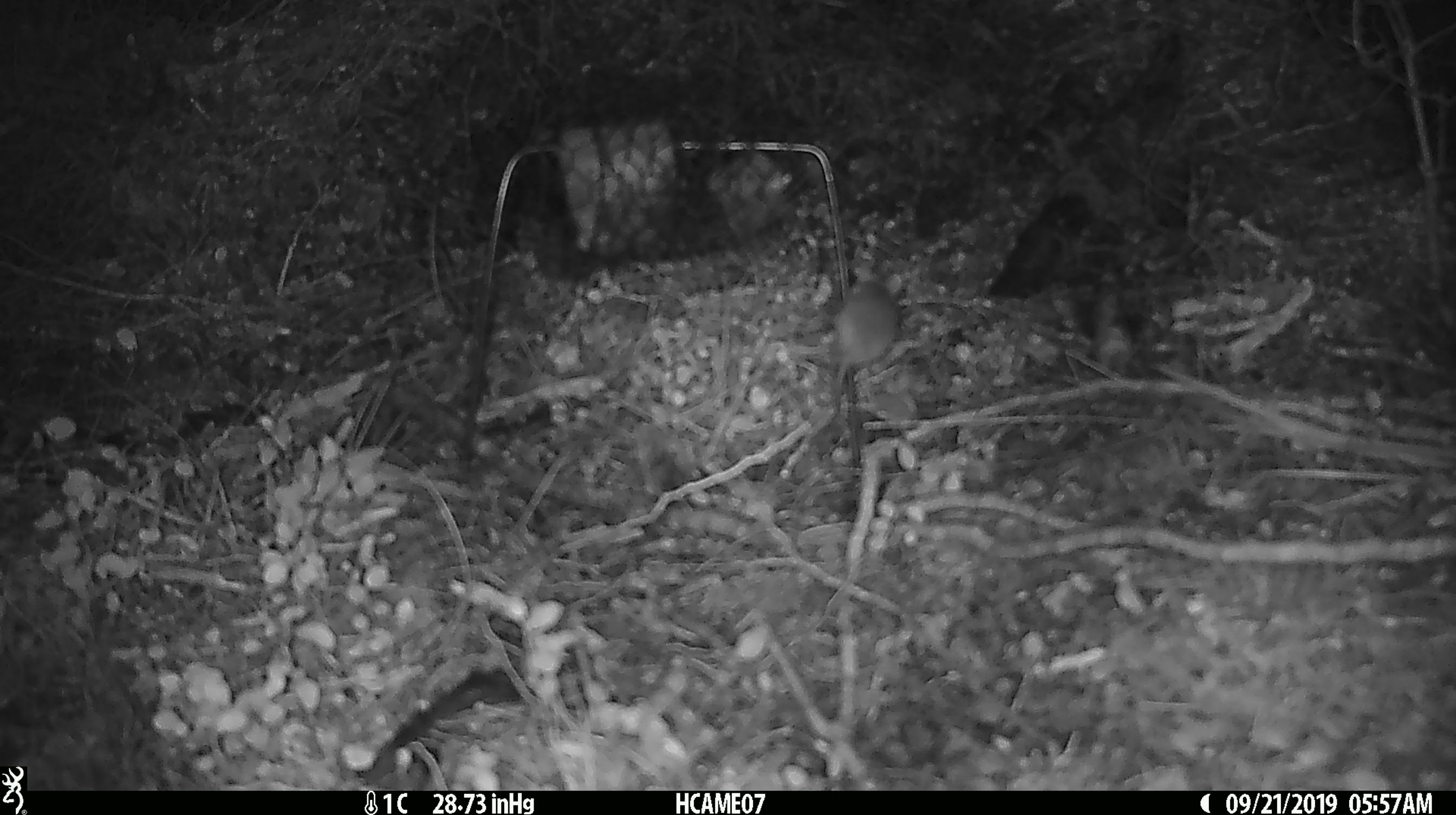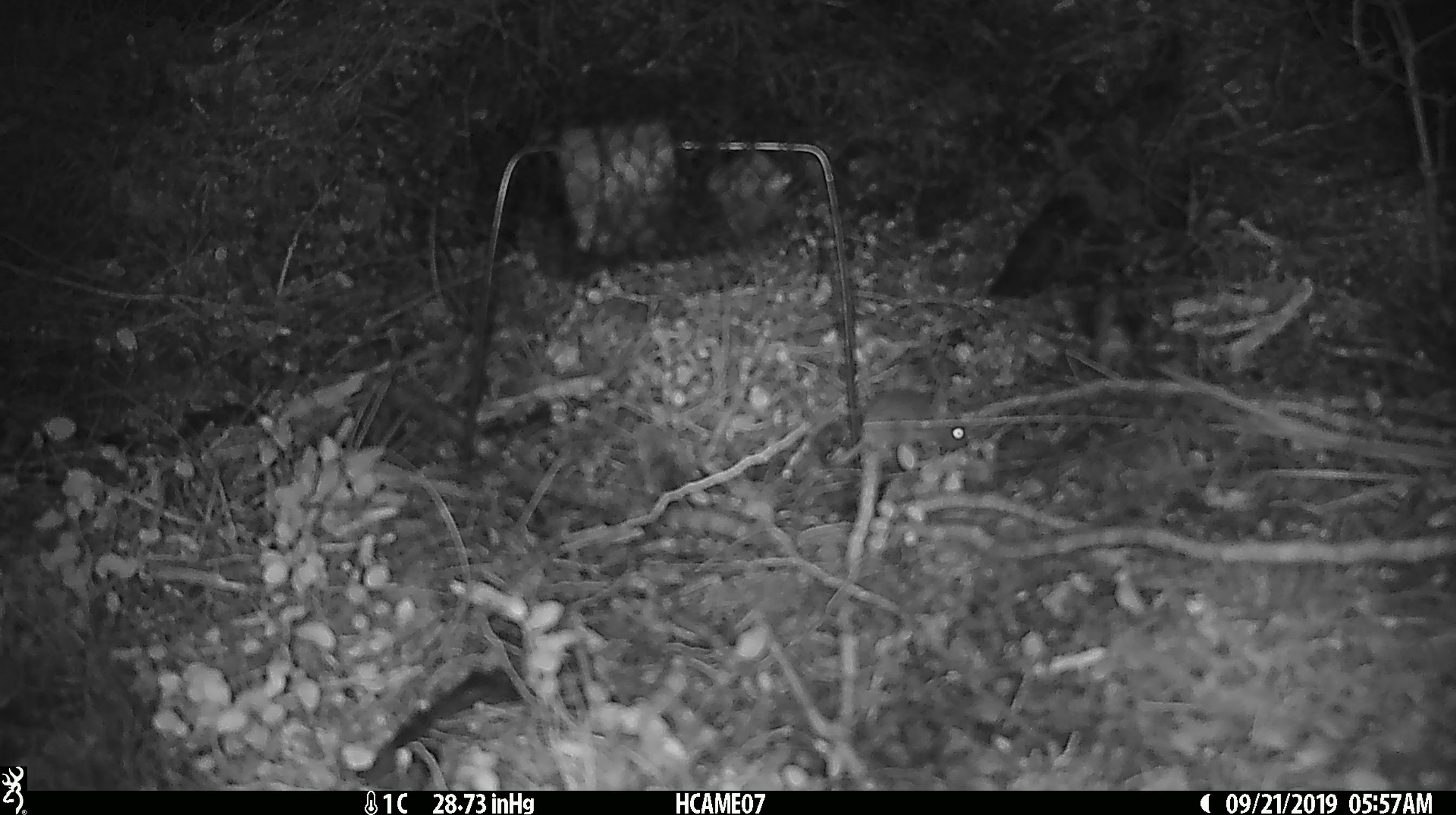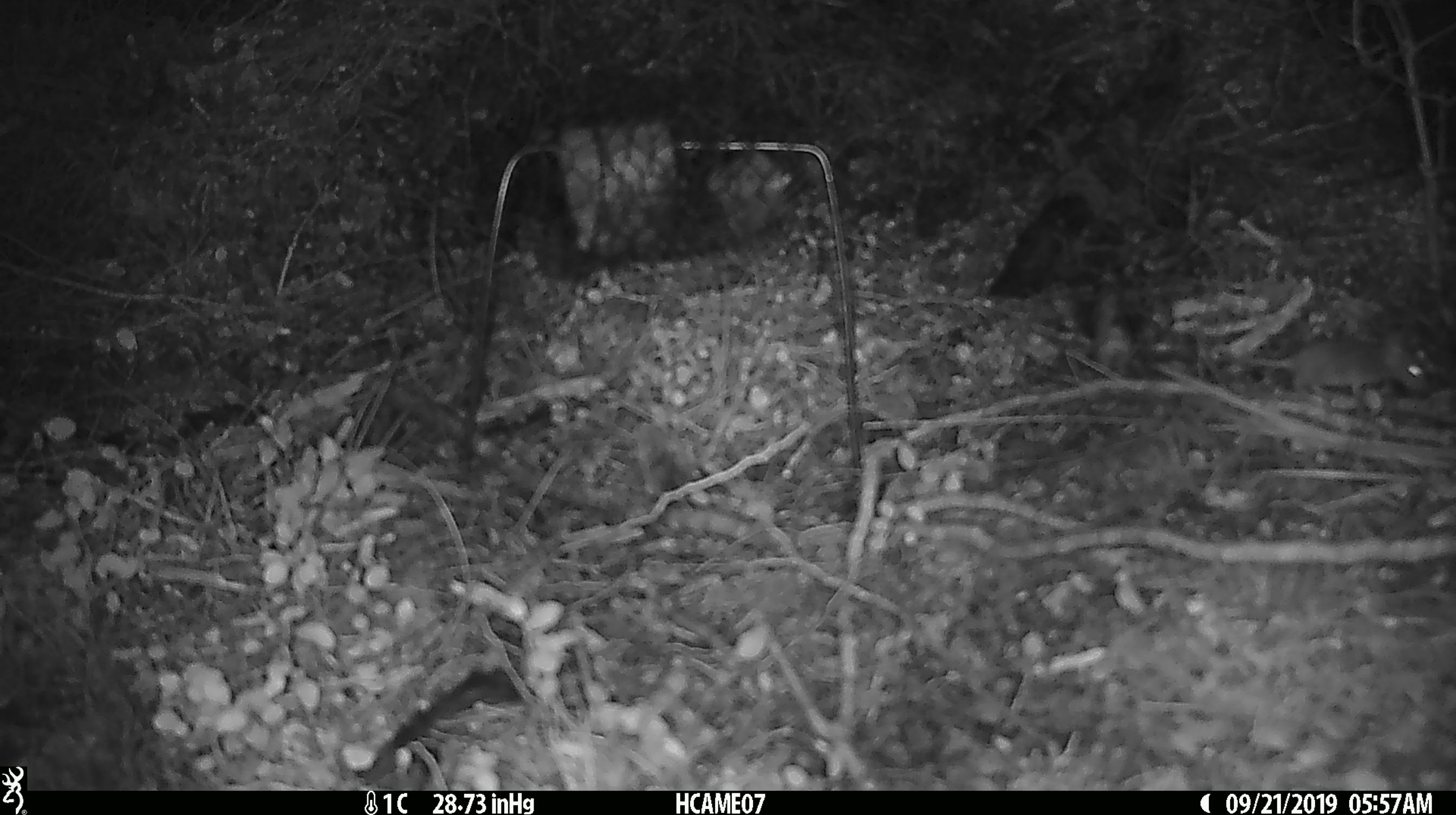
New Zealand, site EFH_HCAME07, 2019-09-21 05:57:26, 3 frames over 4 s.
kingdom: Animalia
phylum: Chordata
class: Mammalia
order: Rodentia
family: Muridae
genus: Mus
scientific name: Mus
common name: mouse